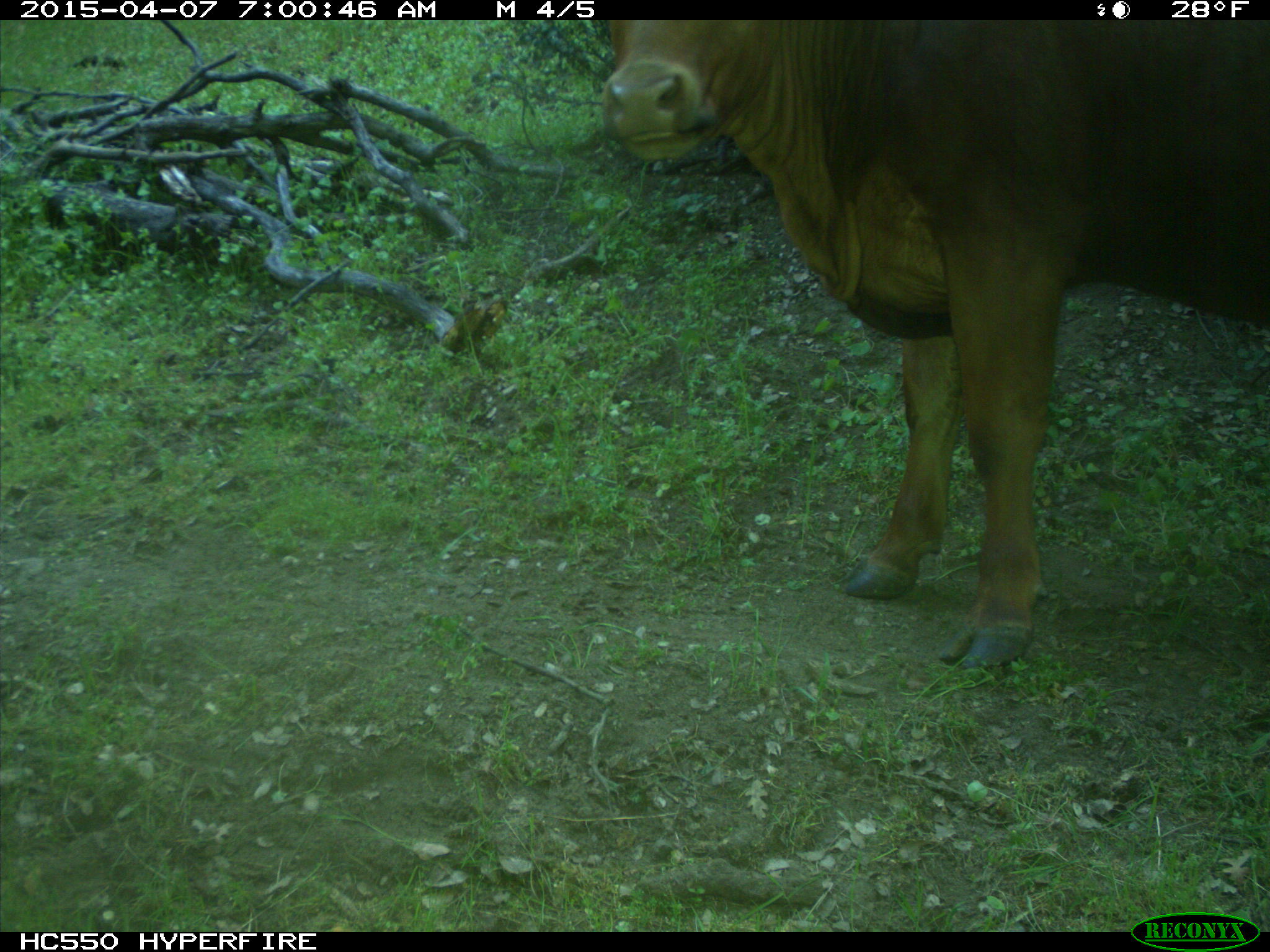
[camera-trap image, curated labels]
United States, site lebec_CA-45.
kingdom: Animalia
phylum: Chordata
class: Mammalia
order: Artiodactyla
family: Bovidae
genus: Bos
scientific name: Bos taurus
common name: domestic cow